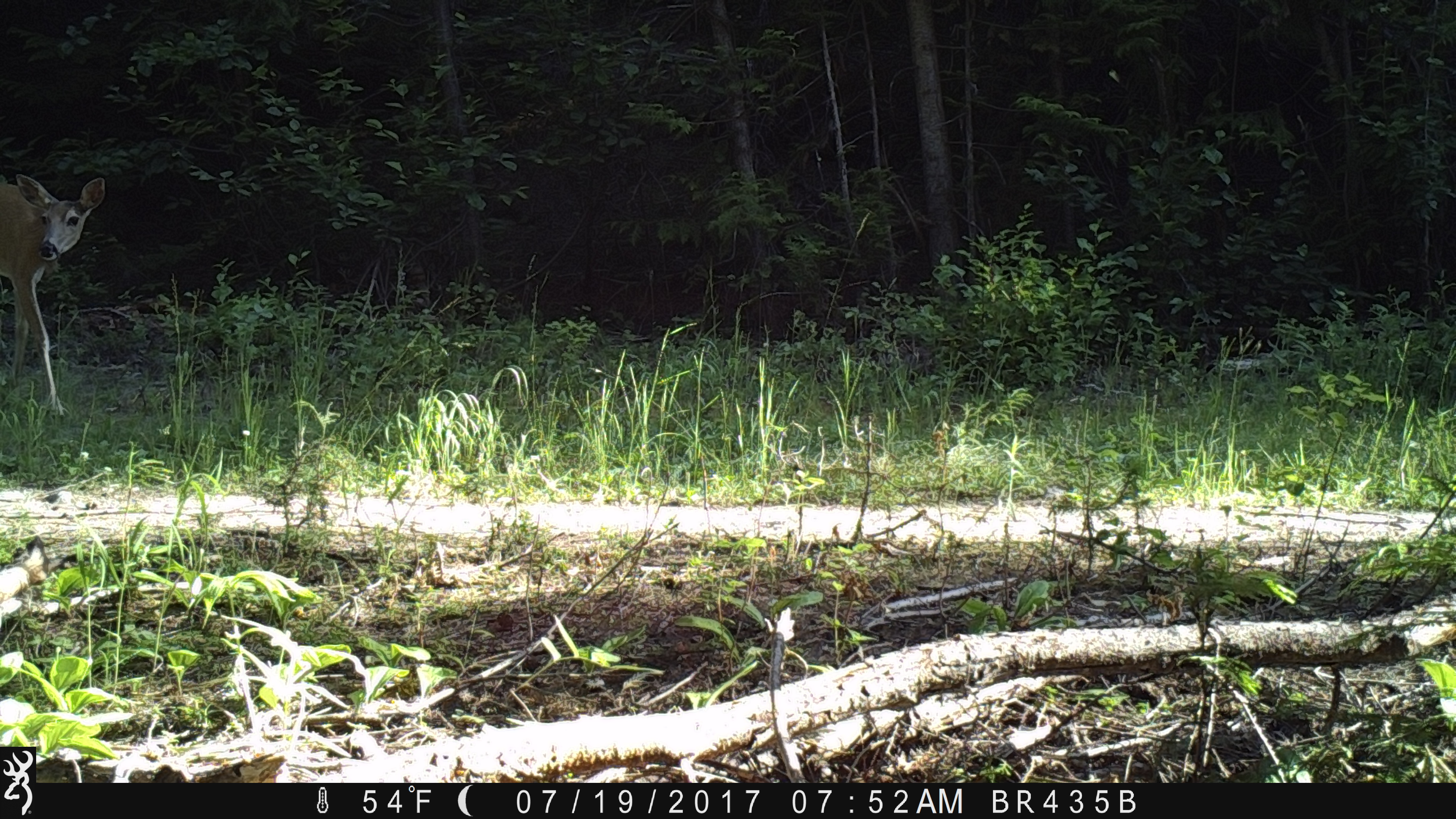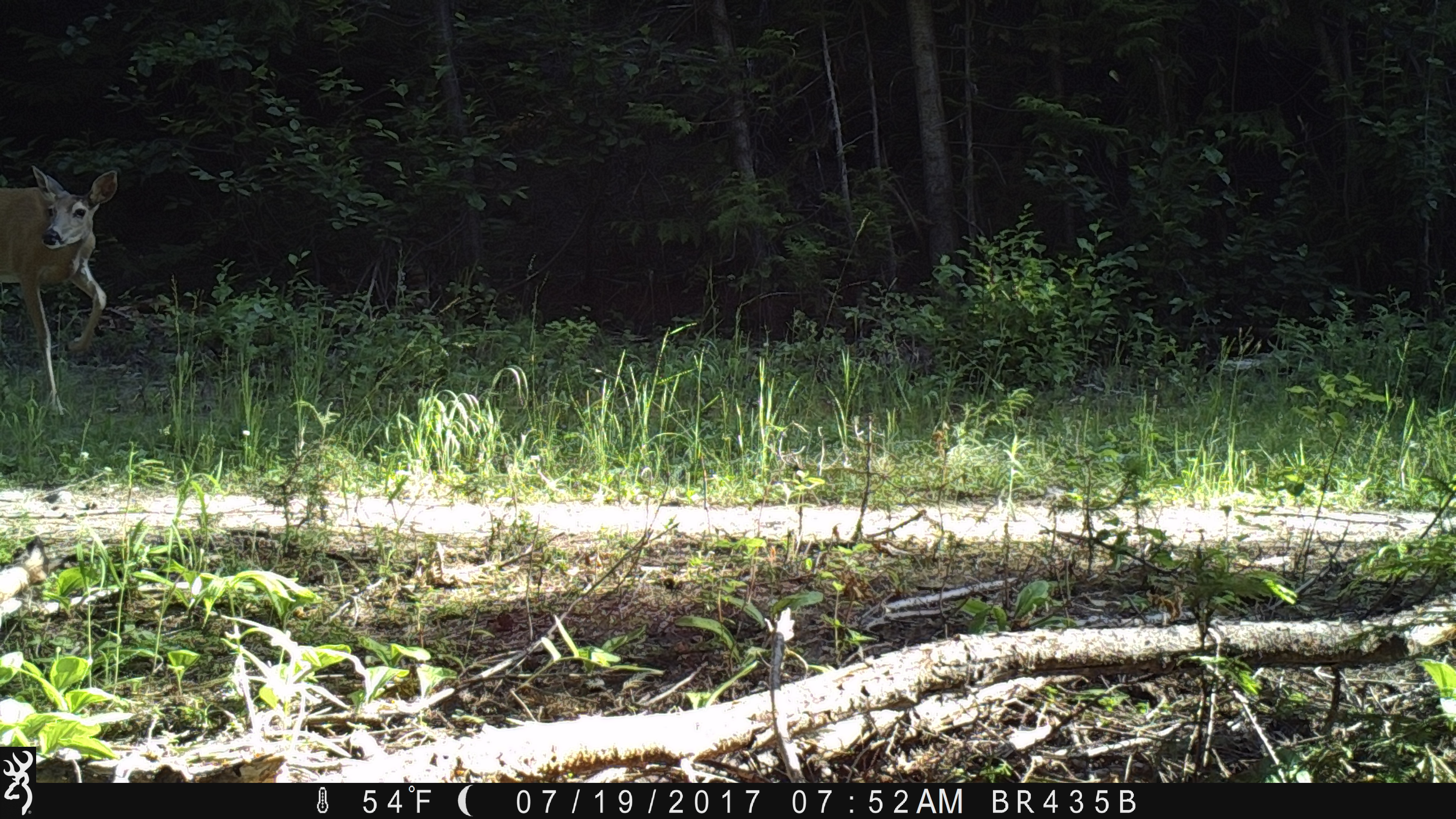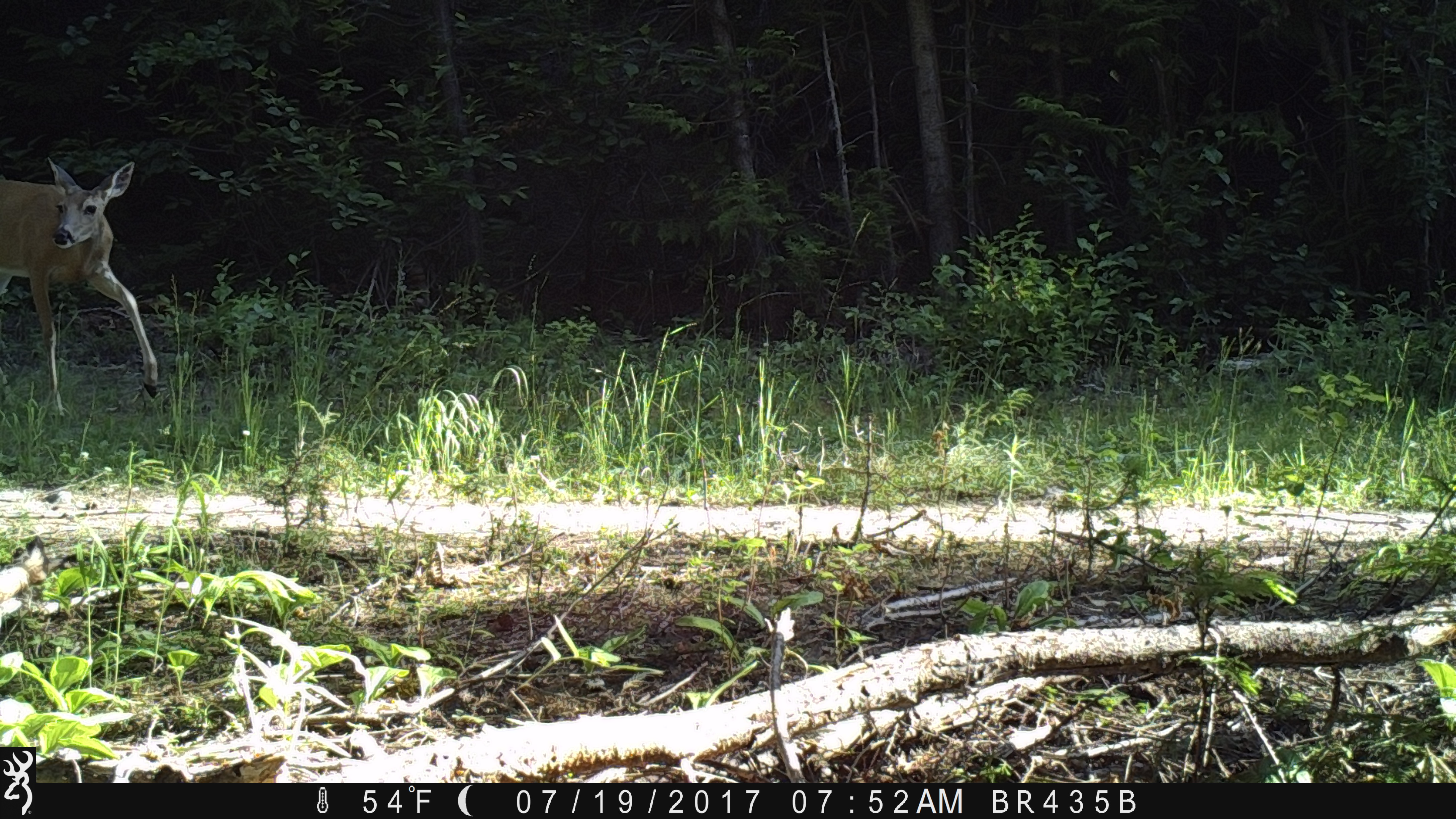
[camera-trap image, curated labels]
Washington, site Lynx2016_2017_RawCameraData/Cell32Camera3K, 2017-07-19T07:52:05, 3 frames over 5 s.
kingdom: Animalia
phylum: Chordata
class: Mammalia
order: Artiodactyla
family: Cervidae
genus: Odocoileus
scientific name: Odocoileus virginianus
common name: white-tailed deer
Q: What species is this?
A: Odocoileus virginianus (white-tailed deer).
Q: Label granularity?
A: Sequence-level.